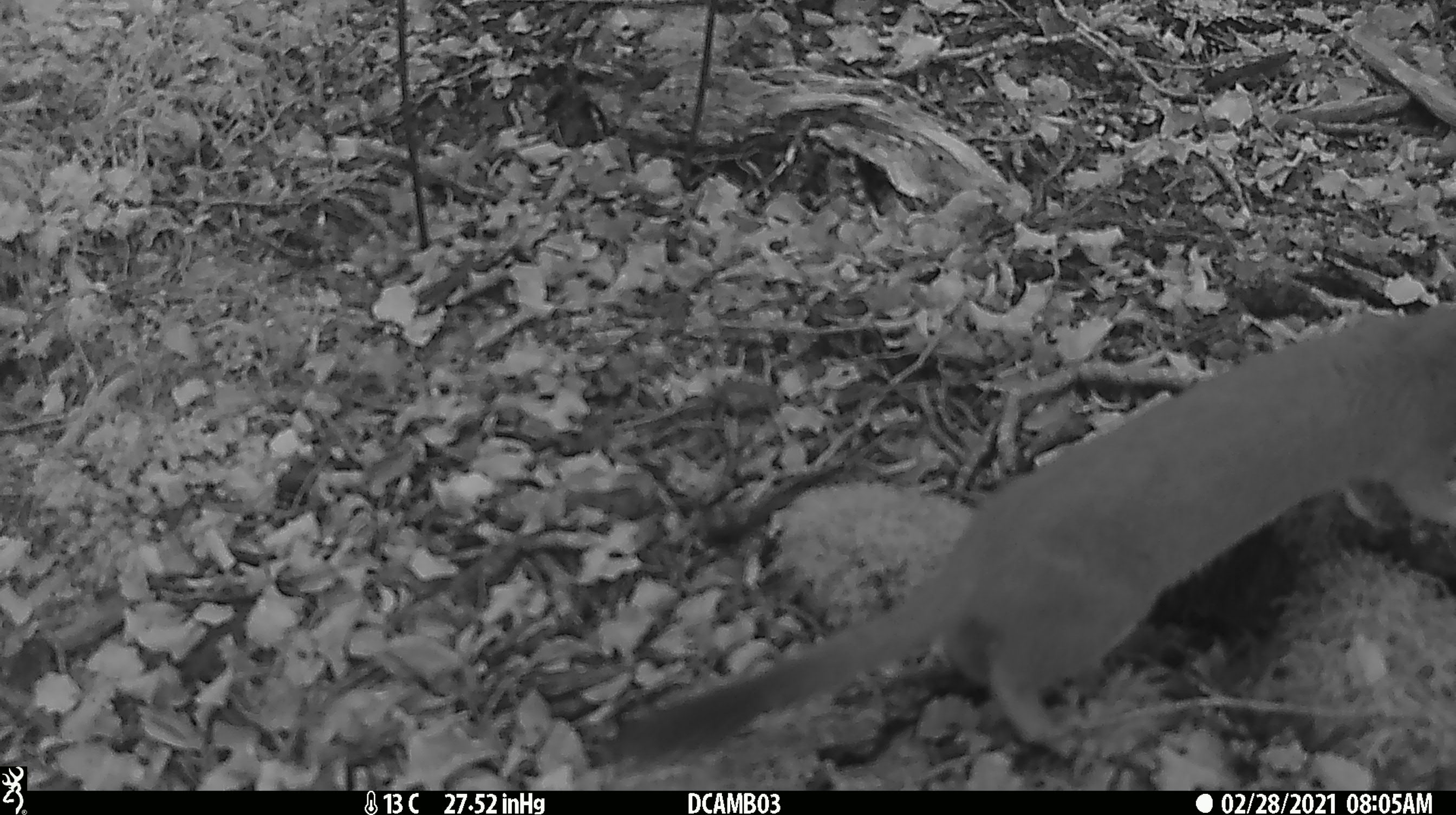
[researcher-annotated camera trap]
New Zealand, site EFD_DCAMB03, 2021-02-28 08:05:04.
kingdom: Animalia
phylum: Chordata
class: Mammalia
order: Carnivora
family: Mustelidae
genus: Mustela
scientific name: Mustela erminea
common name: stoat